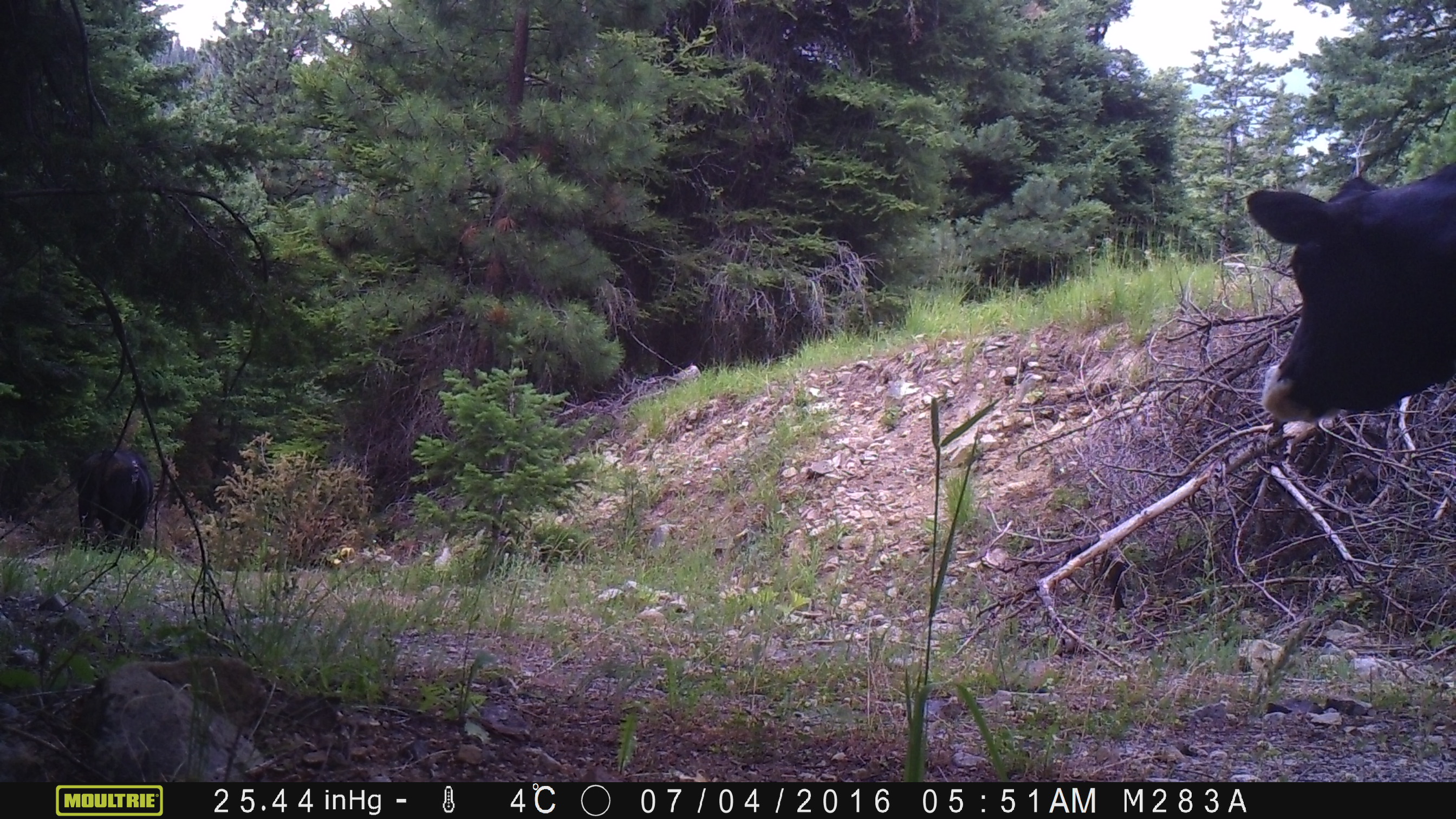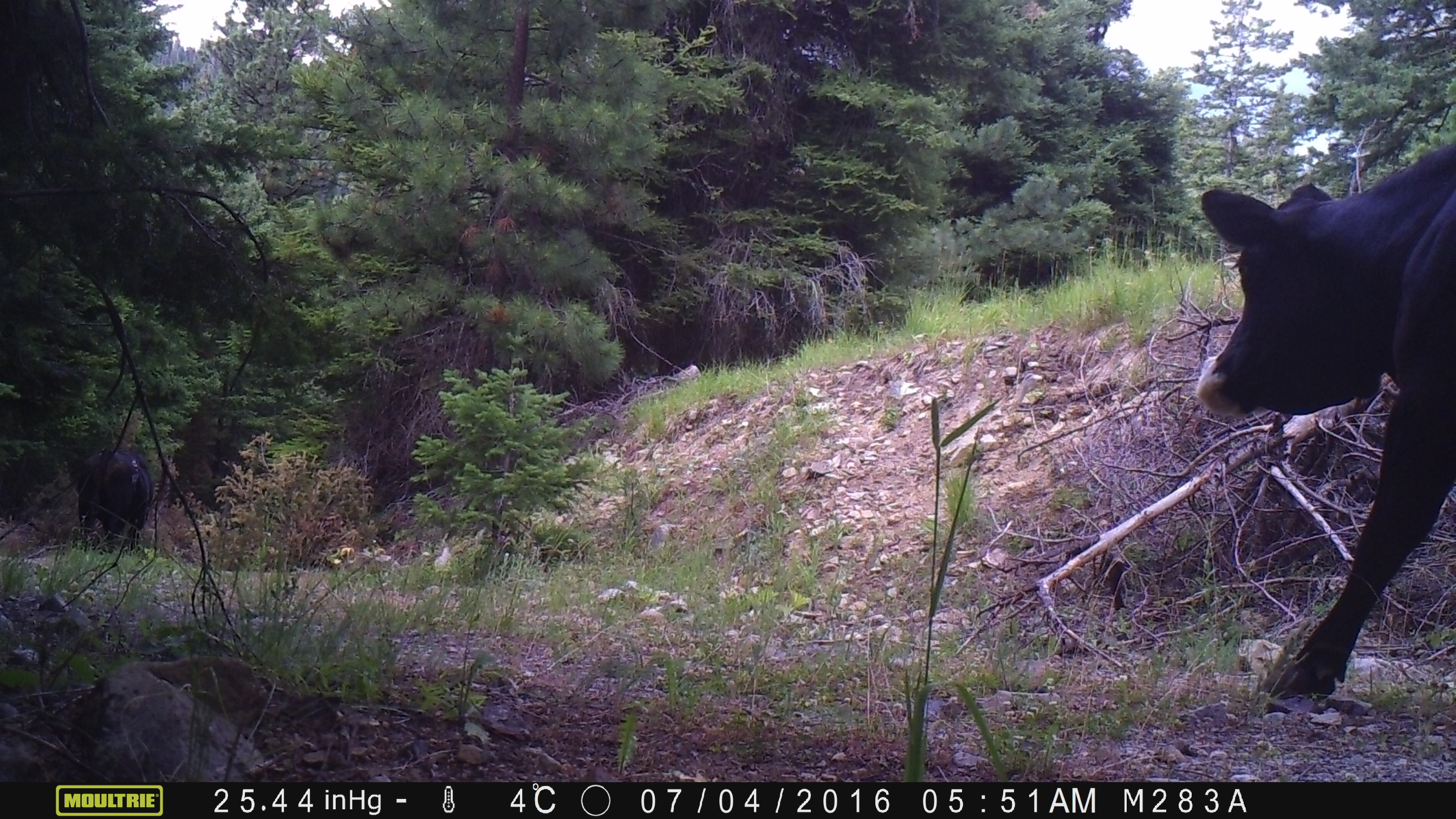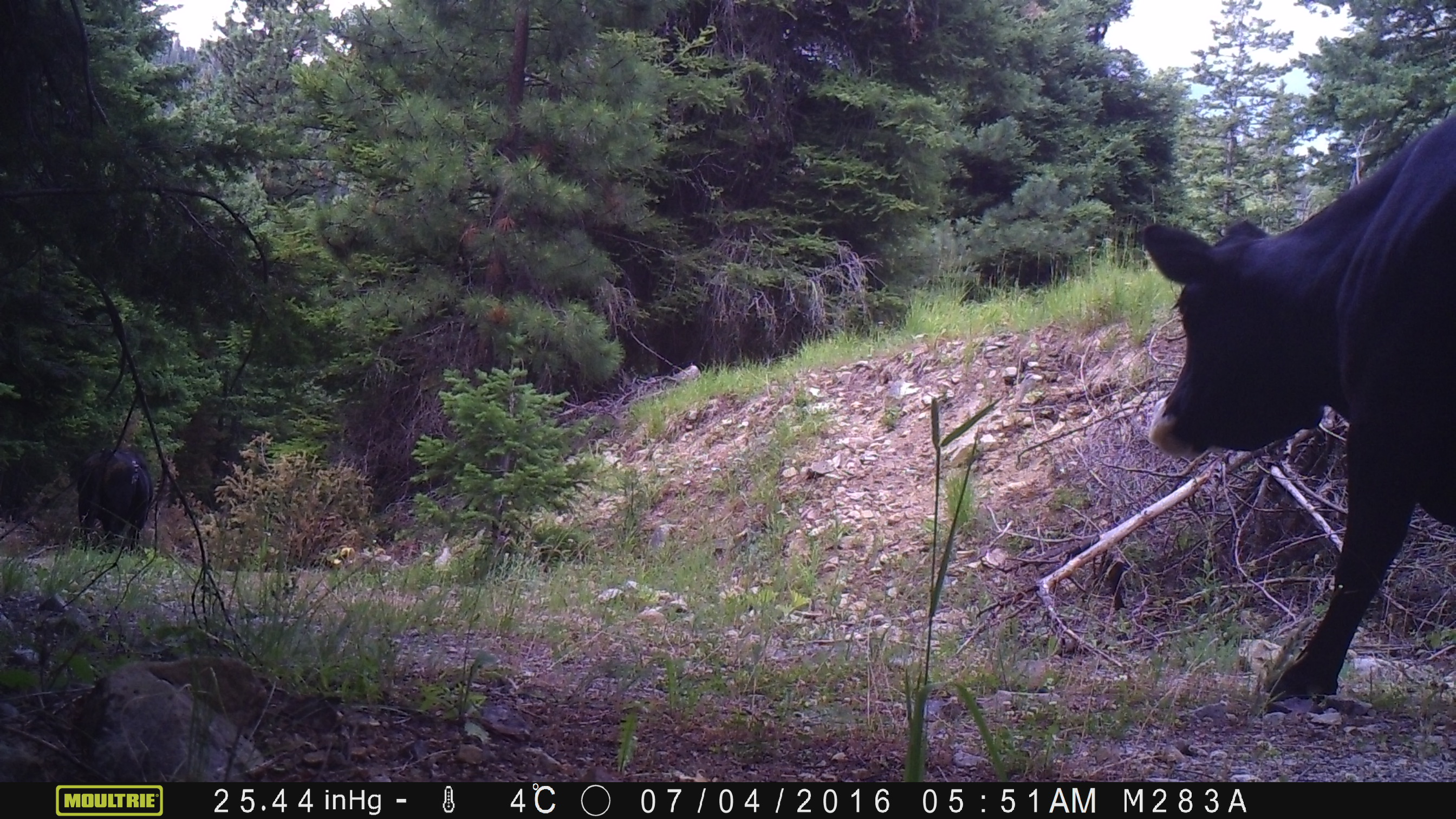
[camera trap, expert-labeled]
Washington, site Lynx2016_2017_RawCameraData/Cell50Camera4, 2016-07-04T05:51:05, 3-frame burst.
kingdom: Animalia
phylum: Chordata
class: Mammalia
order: Artiodactyla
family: Bovidae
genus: Bos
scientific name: Bos taurus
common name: domestic cattle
Domestic cattle (Bos taurus). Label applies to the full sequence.